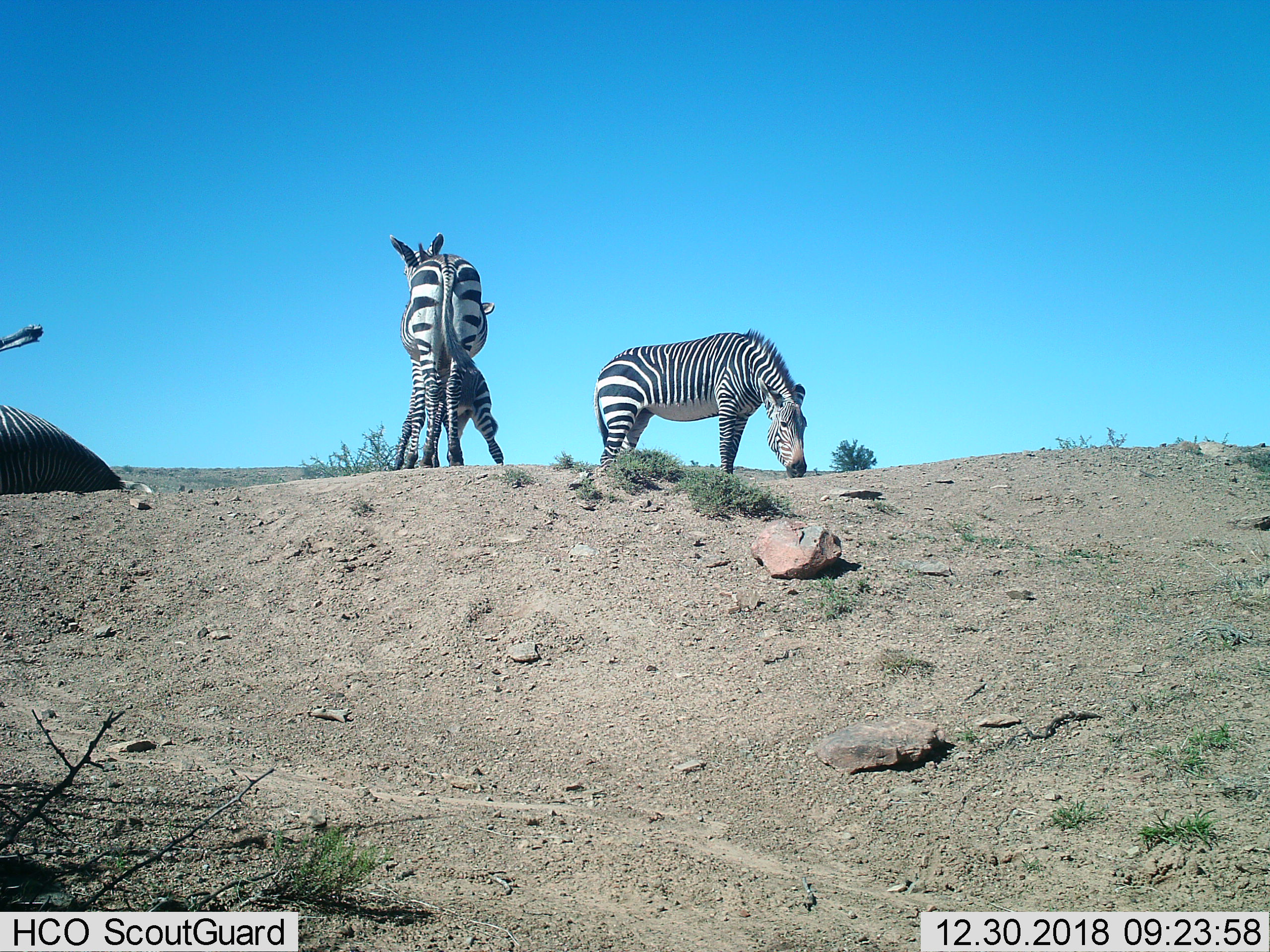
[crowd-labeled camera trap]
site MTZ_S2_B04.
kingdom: Animalia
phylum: Chordata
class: Mammalia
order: Perissodactyla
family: Equidae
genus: Equus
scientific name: Equus zebra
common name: mountain zebra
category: zebramountain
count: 4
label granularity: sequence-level